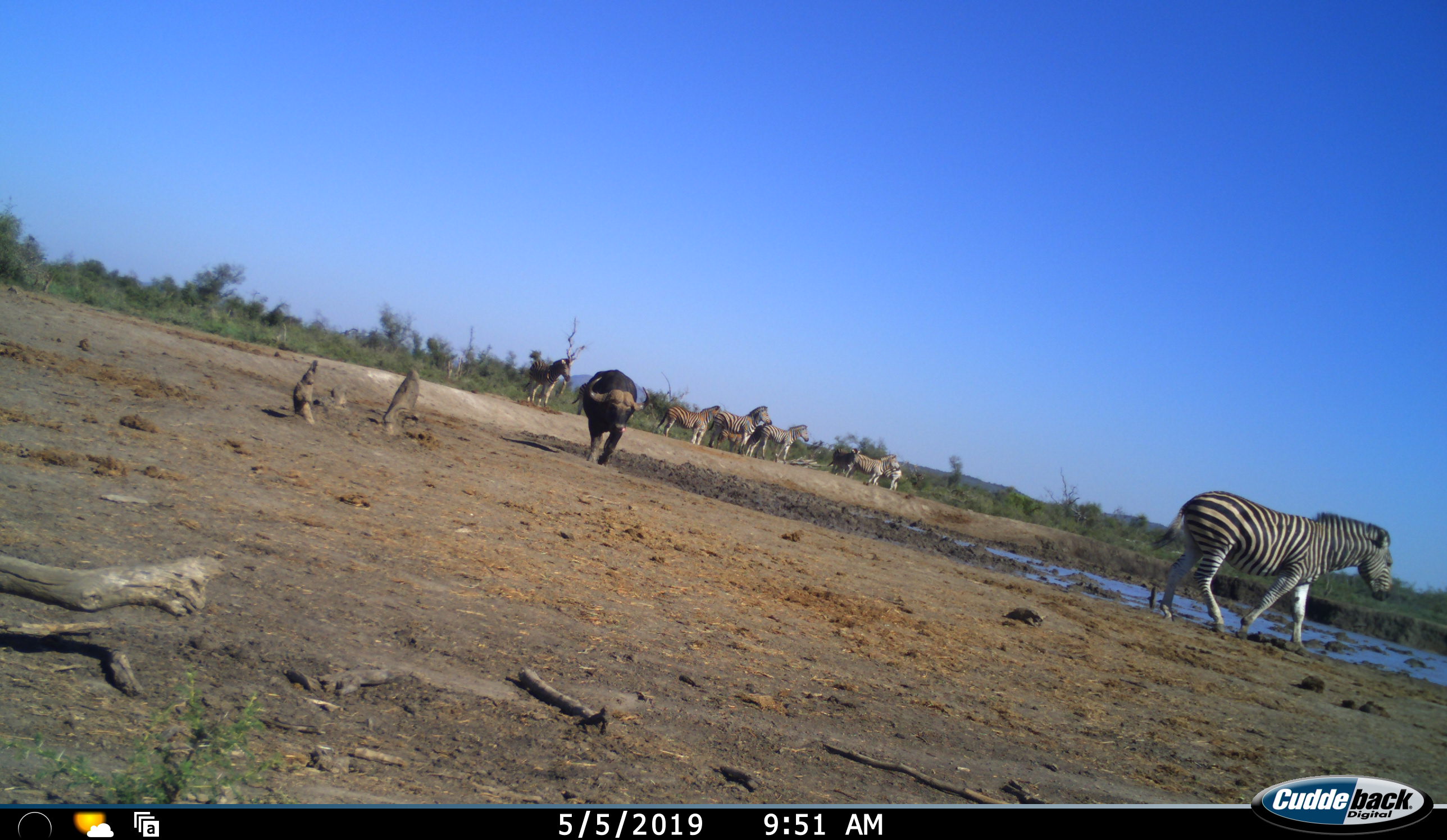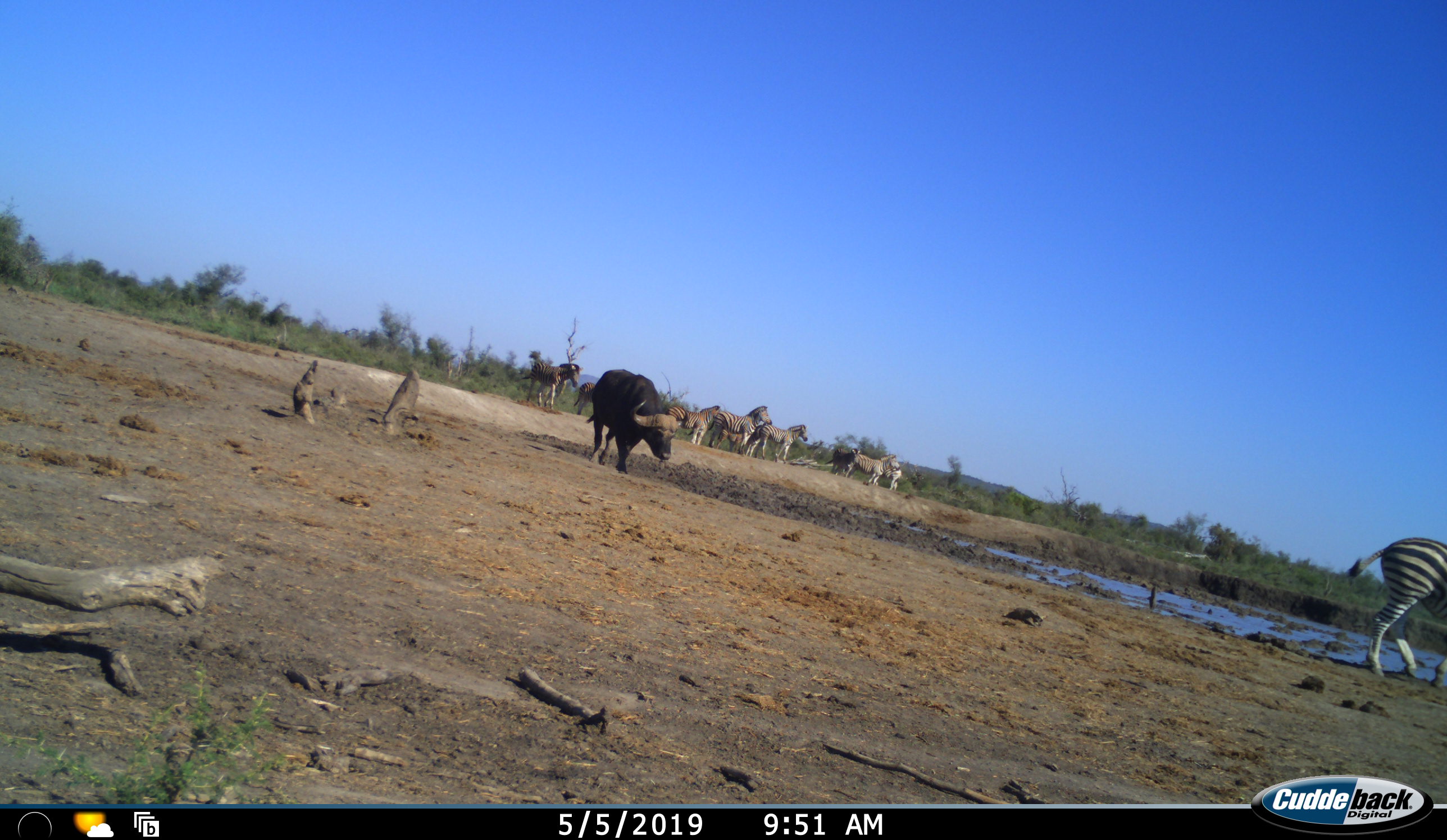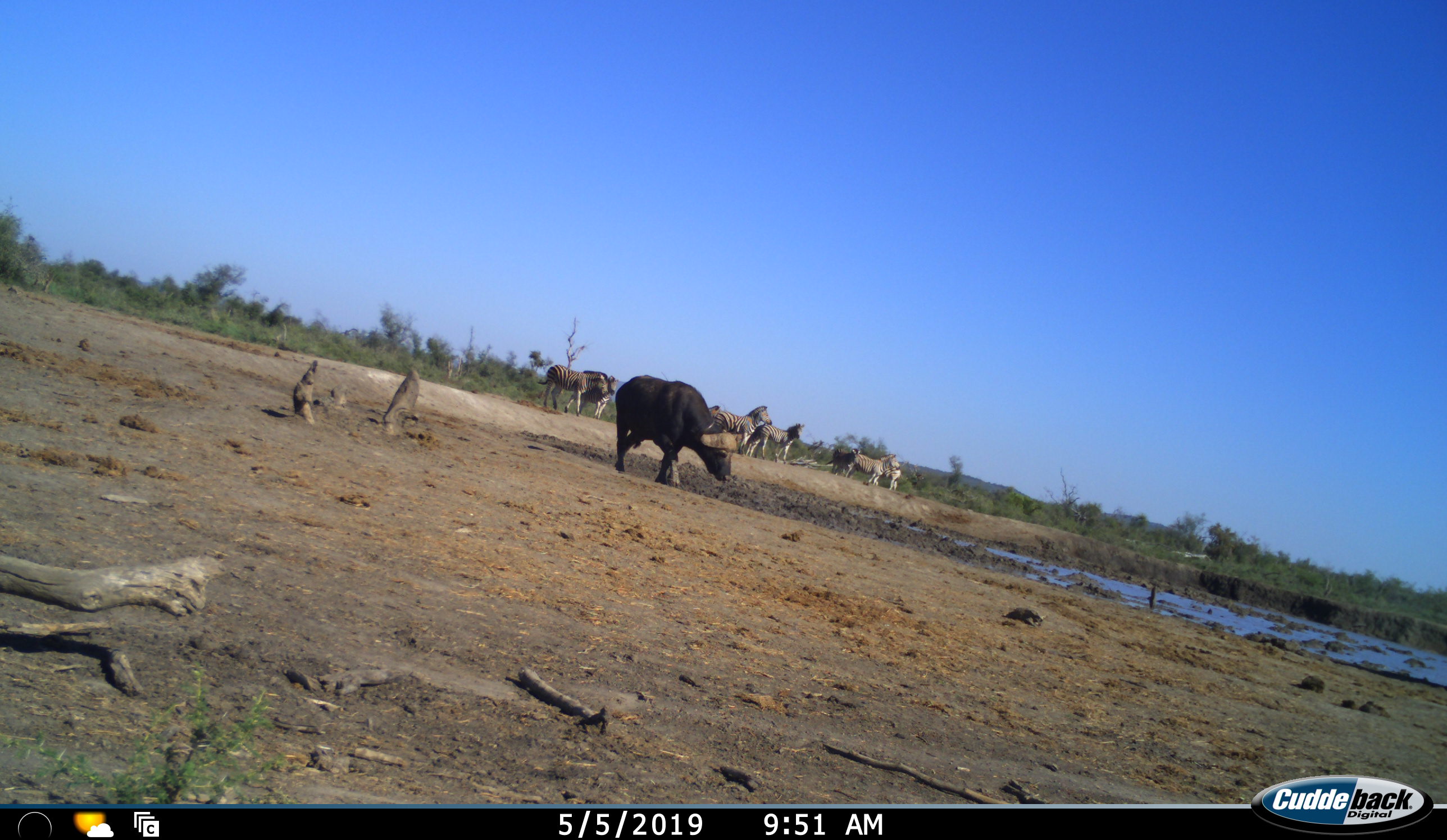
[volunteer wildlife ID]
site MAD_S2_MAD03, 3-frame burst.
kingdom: Animalia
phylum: Chordata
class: Mammalia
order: Artiodactyla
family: Bovidae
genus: Syncerus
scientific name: Syncerus caffer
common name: african buffalo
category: buffalo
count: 1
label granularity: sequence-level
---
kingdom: Animalia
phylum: Chordata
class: Mammalia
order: Perissodactyla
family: Equidae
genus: Equus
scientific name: Equus quagga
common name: plains zebra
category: zebraplains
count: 8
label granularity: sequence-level